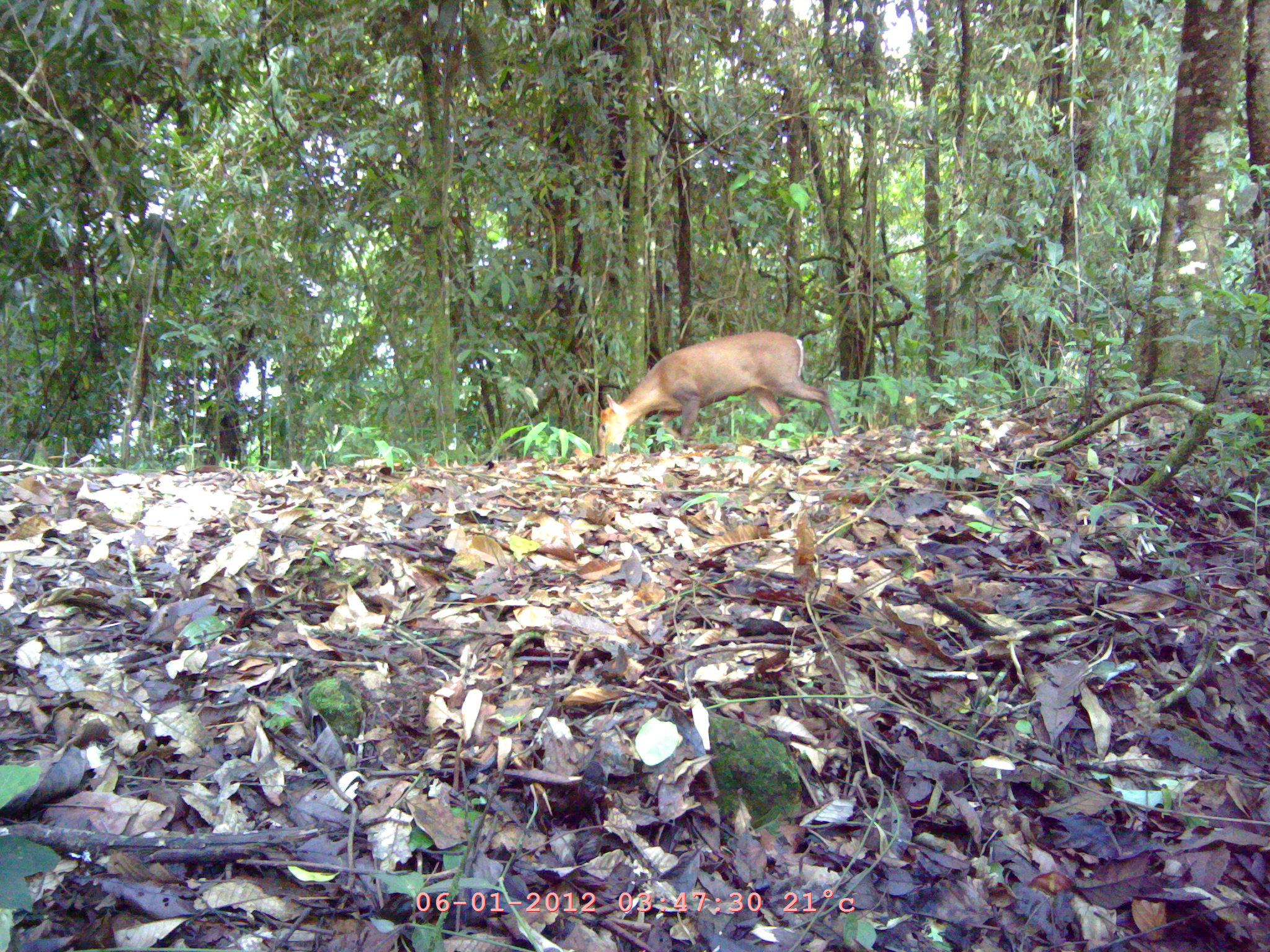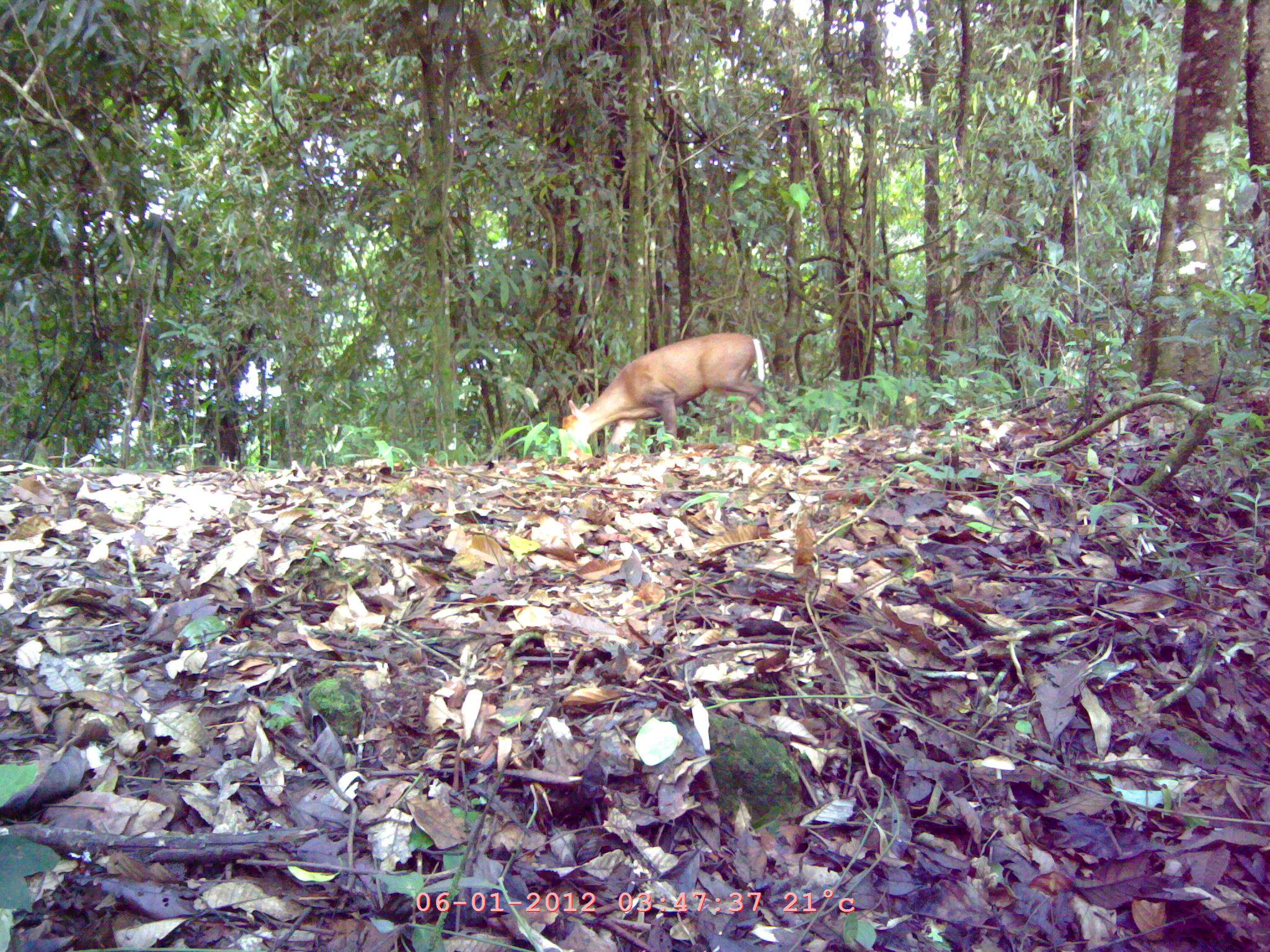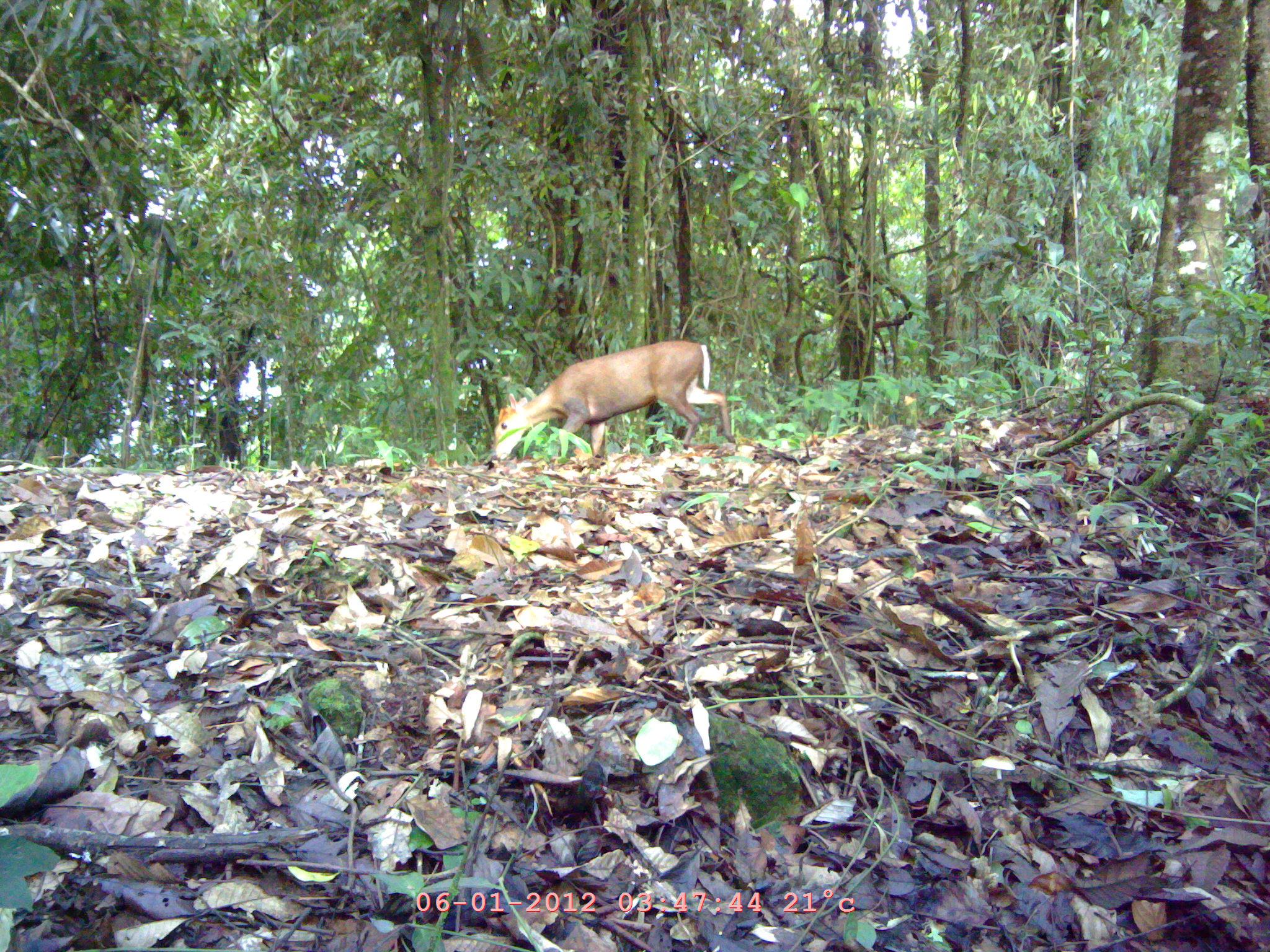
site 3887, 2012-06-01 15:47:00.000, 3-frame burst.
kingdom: Animalia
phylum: Chordata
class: Mammalia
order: Artiodactyla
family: Cervidae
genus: Muntiacus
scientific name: Muntiacus muntjak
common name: southern red muntjac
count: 1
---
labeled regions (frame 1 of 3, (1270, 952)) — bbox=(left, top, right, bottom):
muntiacus muntjak: bbox=(595, 328, 842, 458)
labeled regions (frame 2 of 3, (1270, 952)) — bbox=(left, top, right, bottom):
muntiacus muntjak: bbox=(559, 332, 767, 459)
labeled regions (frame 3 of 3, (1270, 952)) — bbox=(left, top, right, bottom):
muntiacus muntjak: bbox=(491, 338, 736, 460)